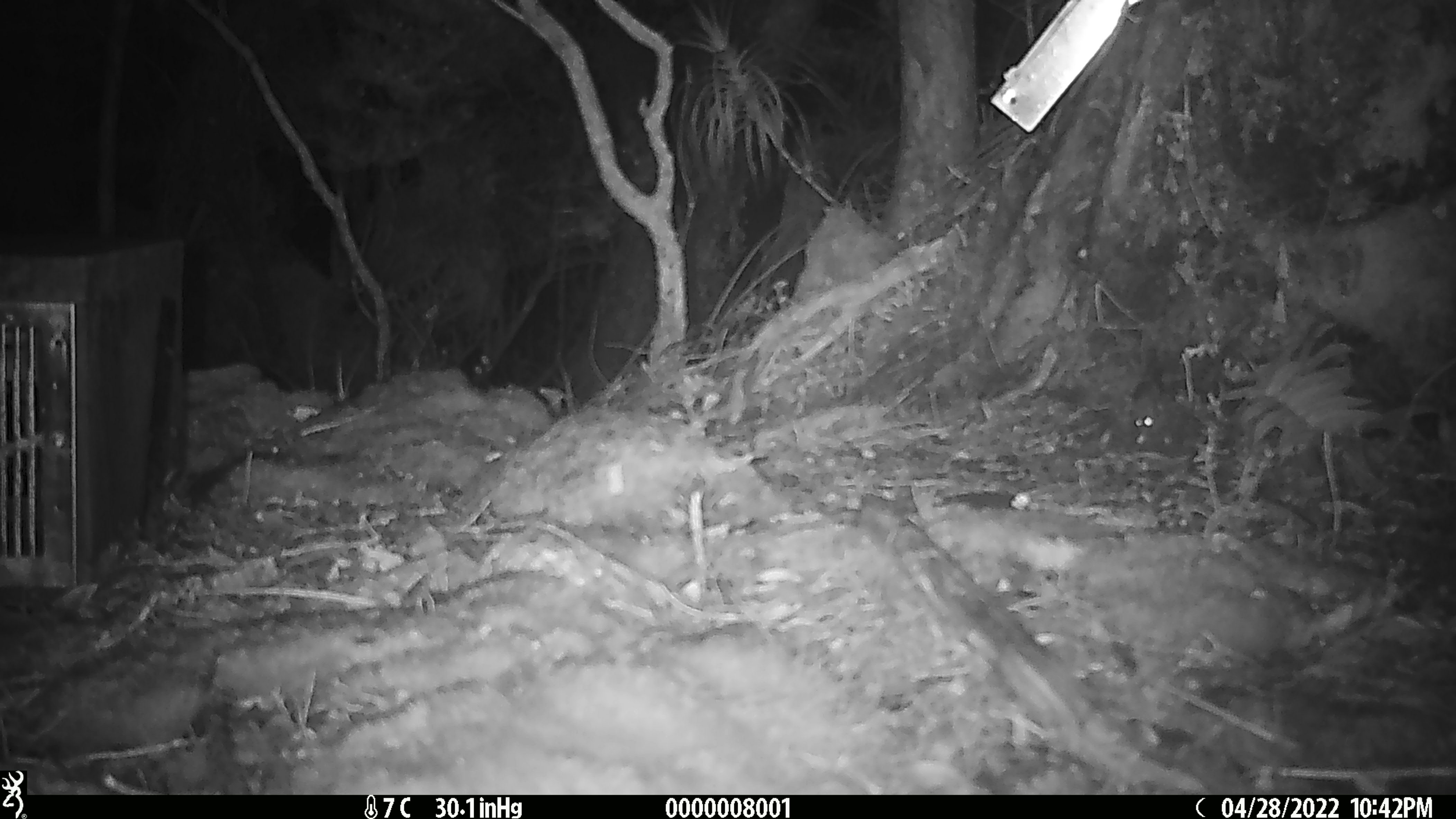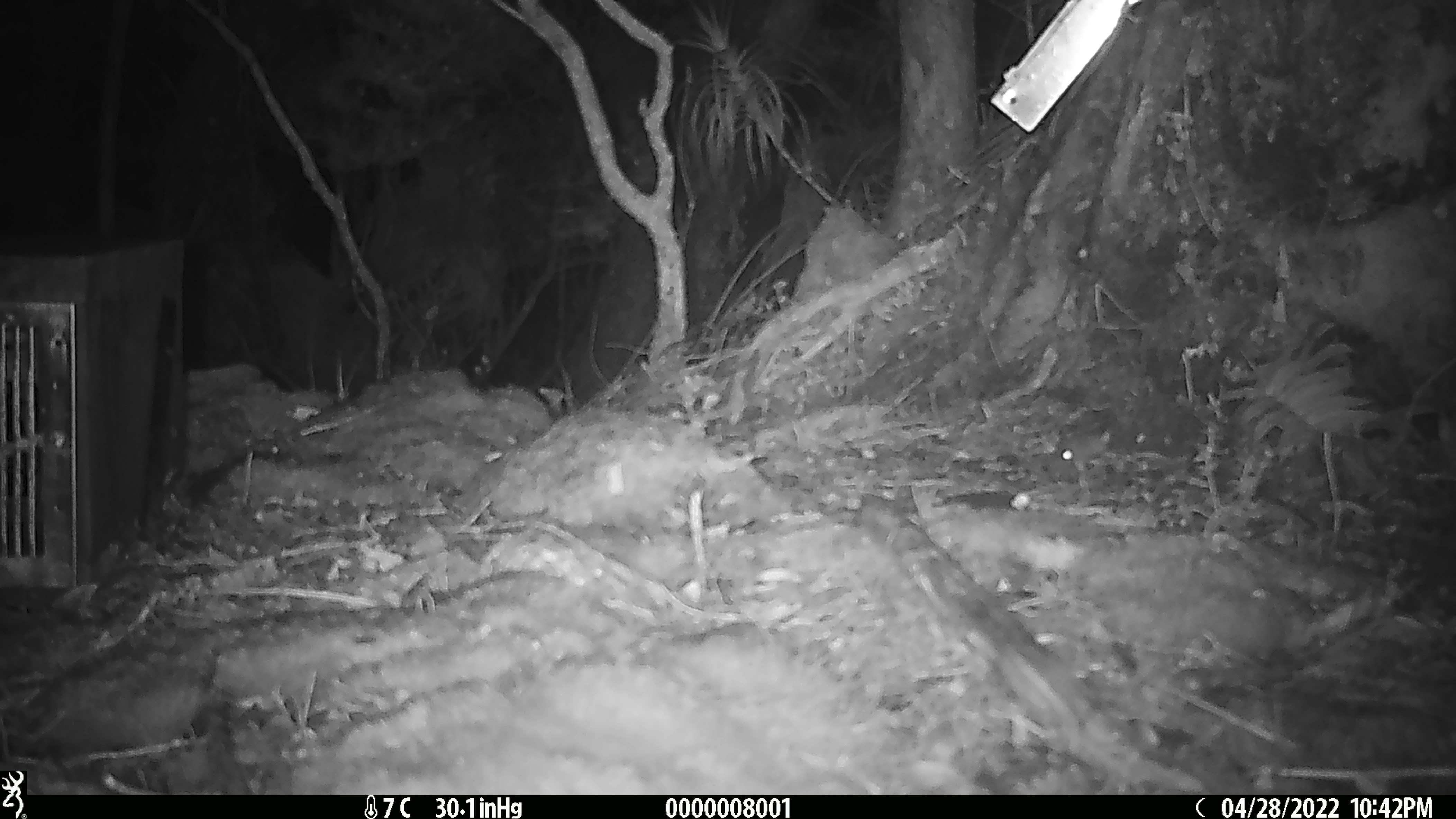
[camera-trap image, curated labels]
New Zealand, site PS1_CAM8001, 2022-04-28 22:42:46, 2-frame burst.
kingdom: Animalia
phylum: Chordata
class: Mammalia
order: Rodentia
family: Muridae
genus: Mus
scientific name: Mus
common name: mouse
Mouse (Mus).